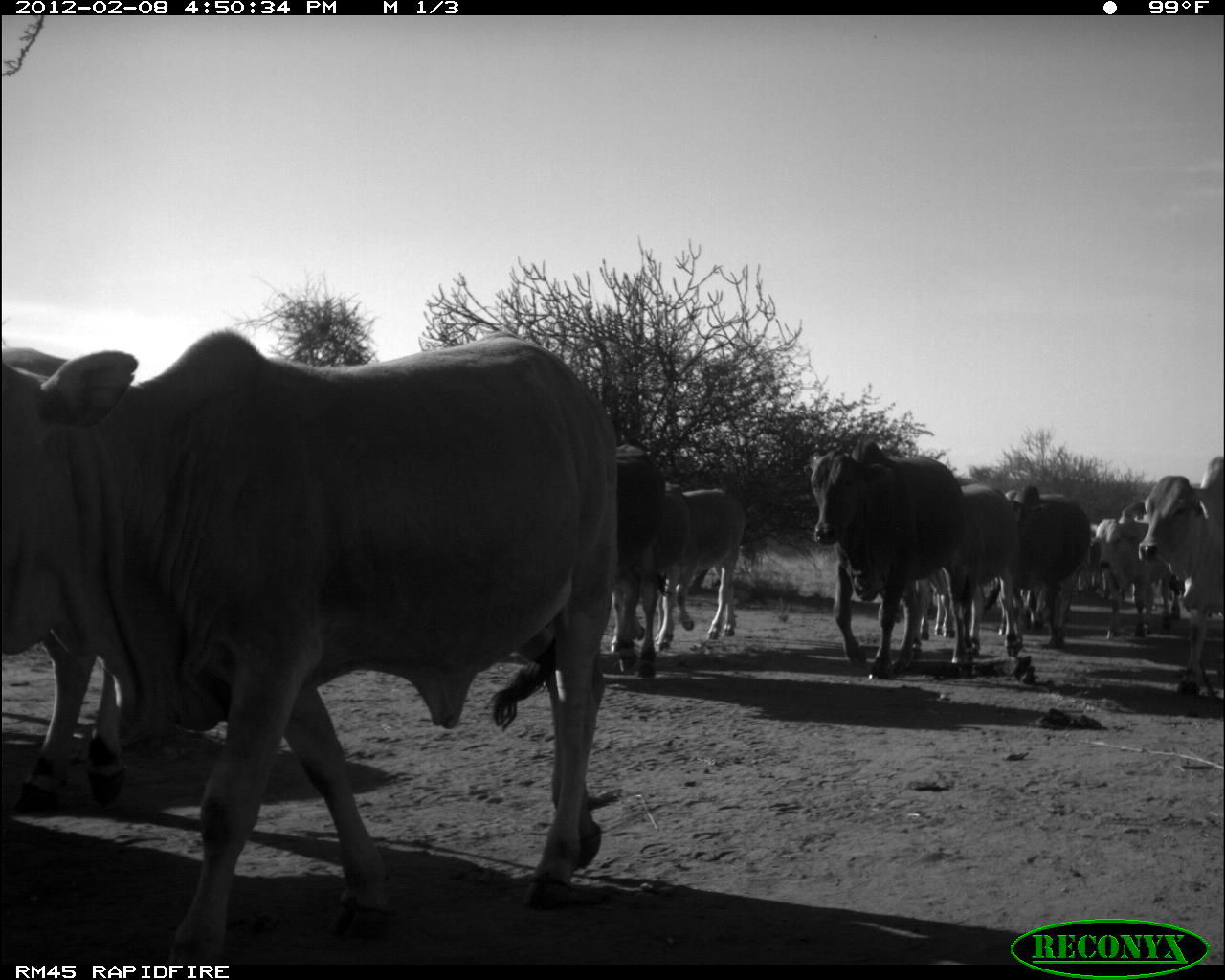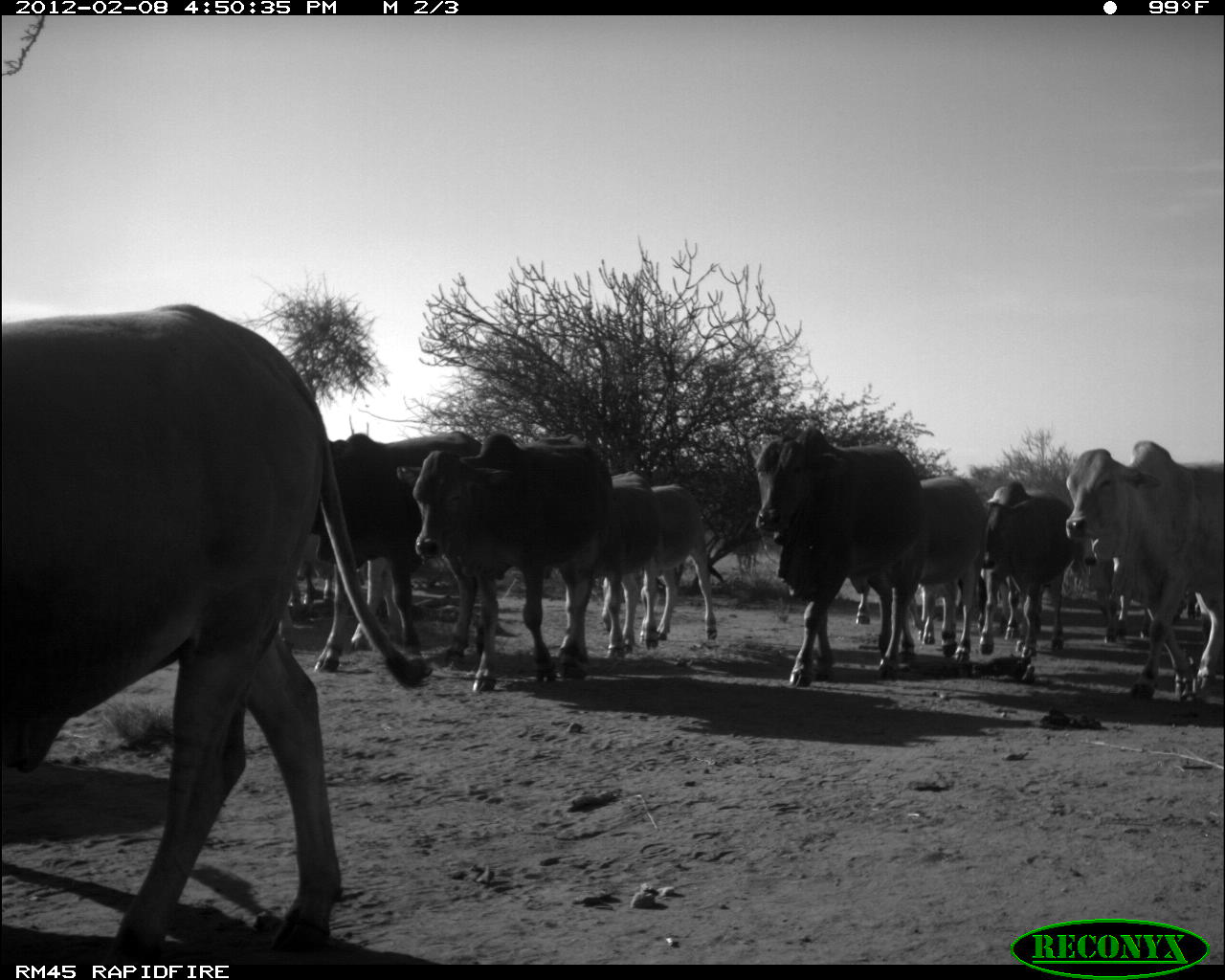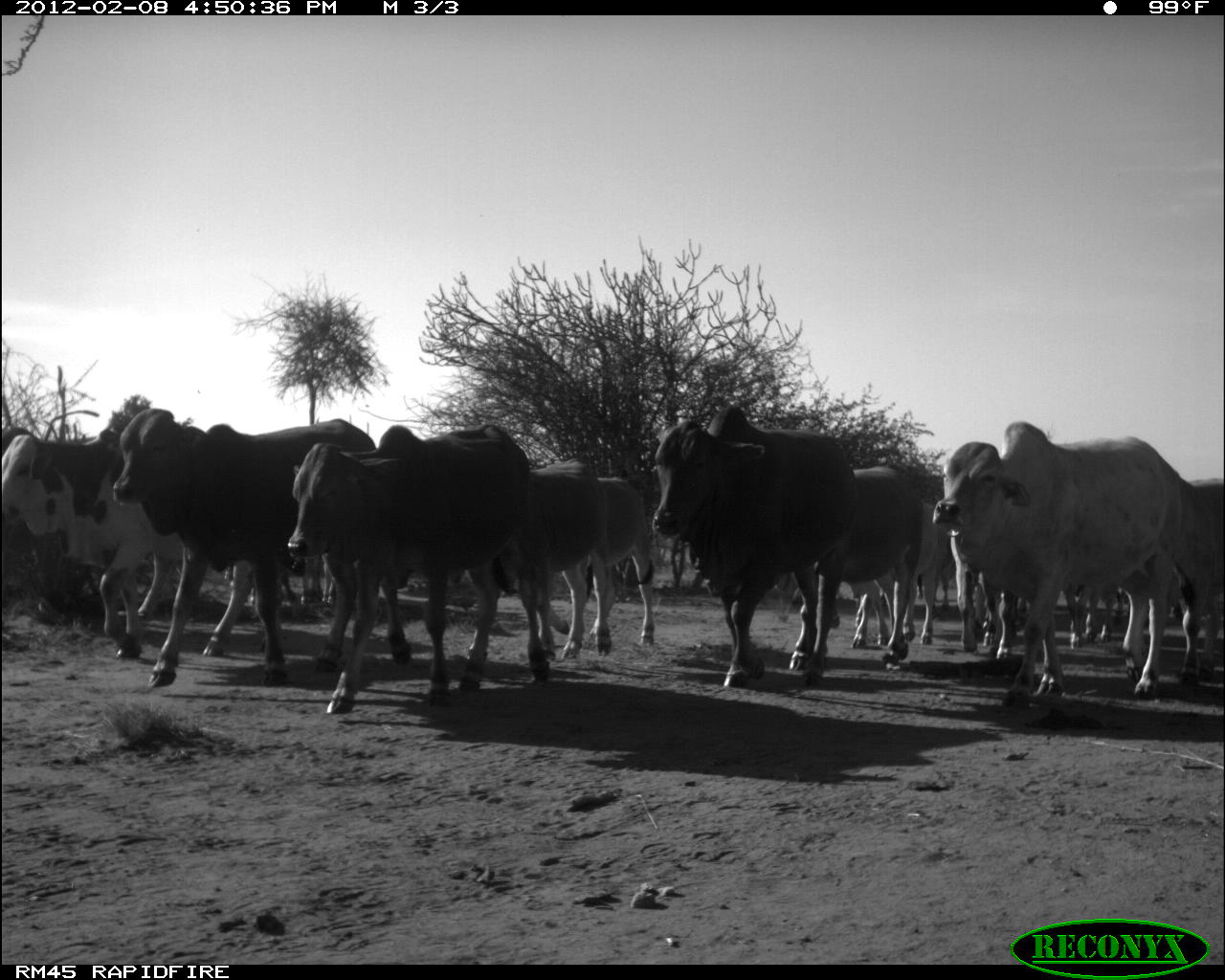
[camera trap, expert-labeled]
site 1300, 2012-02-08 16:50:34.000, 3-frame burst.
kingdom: Animalia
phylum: Chordata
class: Mammalia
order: Artiodactyla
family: Bovidae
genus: Bos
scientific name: Bos taurus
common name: domestic cattle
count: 11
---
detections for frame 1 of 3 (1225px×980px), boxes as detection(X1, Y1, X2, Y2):
bos taurus: detection(0, 323, 619, 964); detection(0, 344, 129, 815); detection(800, 435, 980, 682); detection(1135, 453, 1224, 697); detection(612, 440, 674, 680); detection(665, 481, 748, 641); detection(1012, 483, 1091, 651); detection(1088, 510, 1173, 640); detection(962, 481, 1024, 659); detection(913, 567, 957, 653)